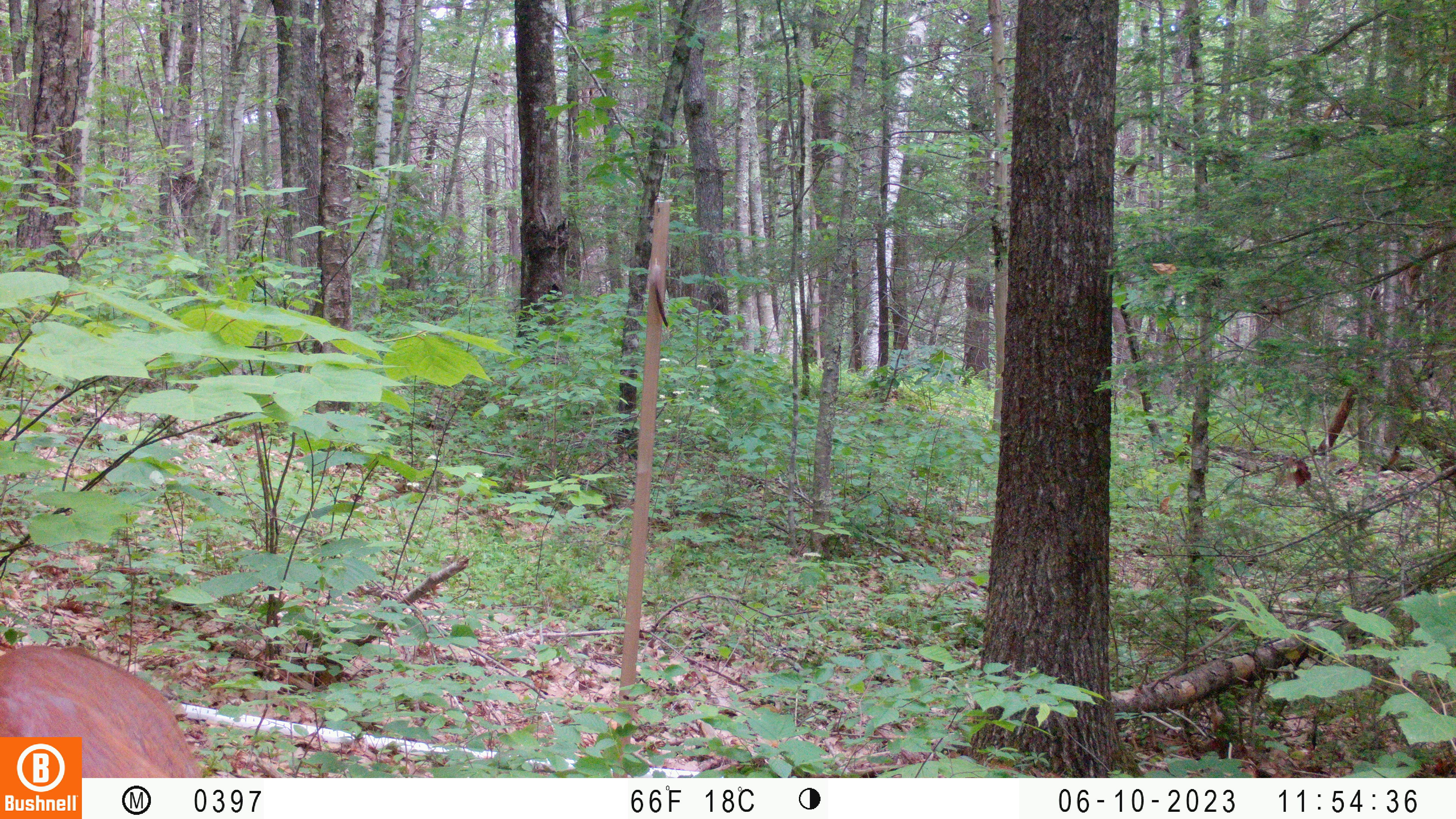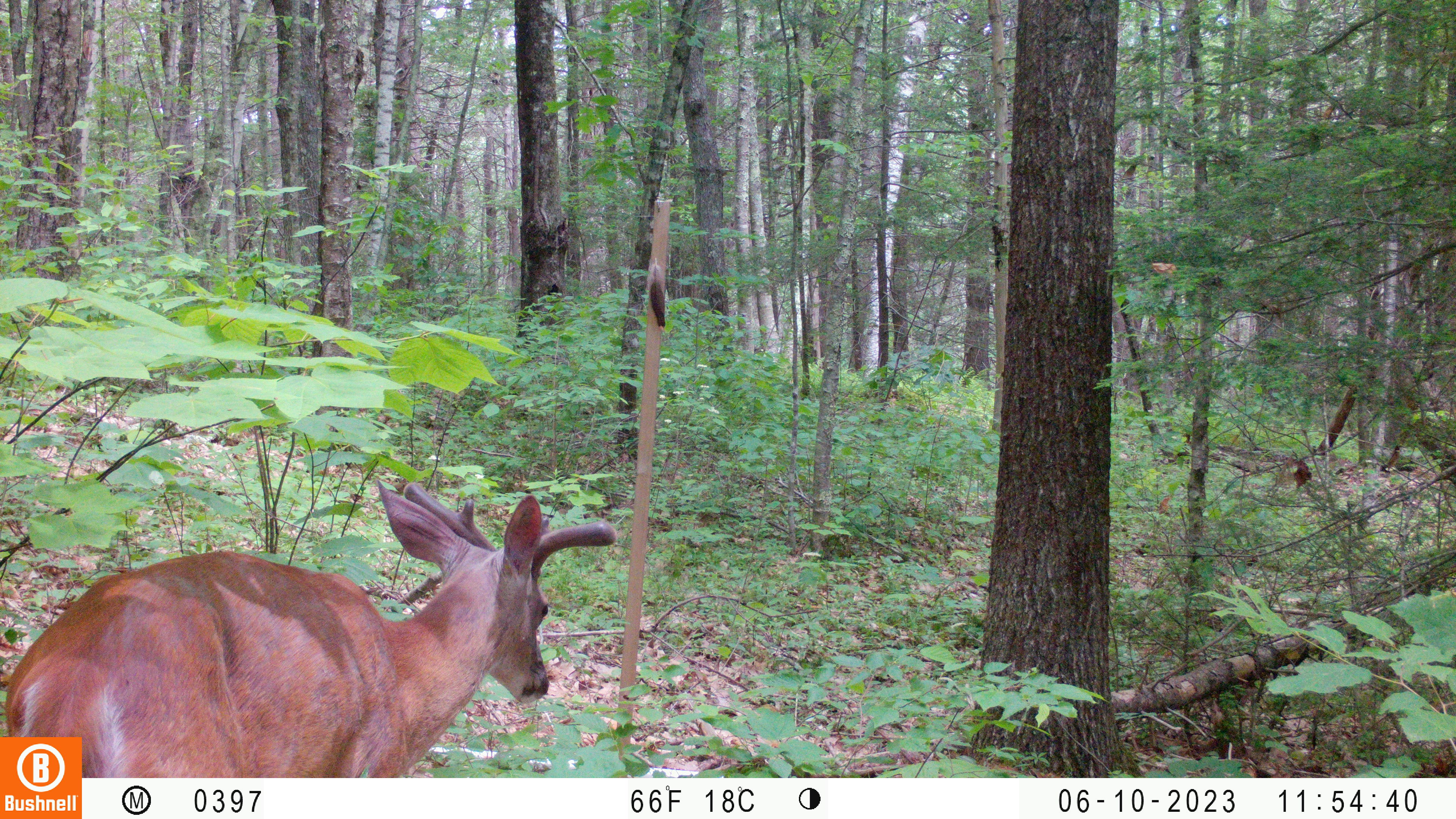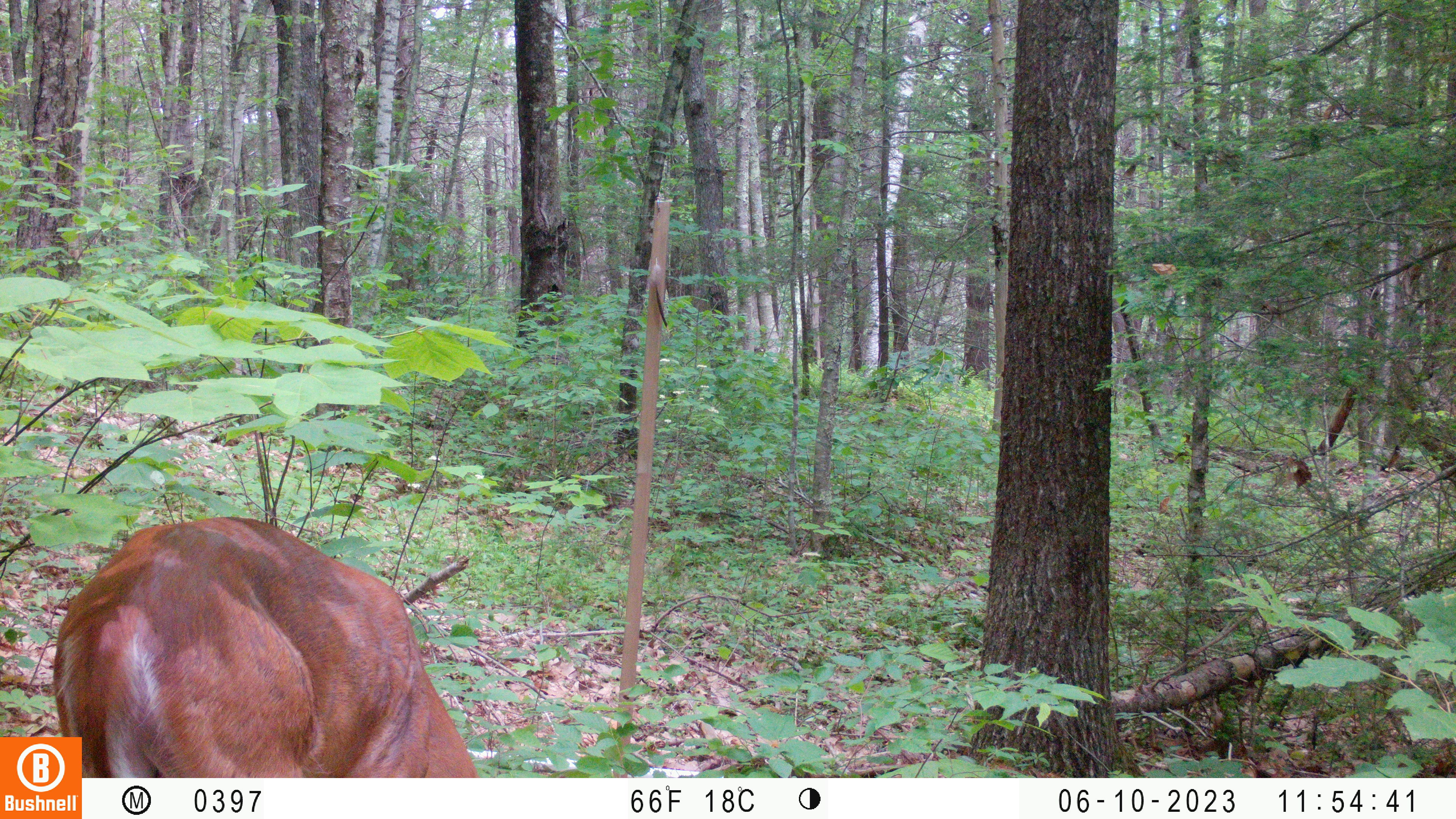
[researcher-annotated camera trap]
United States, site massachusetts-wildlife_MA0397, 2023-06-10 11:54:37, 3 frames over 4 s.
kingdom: Animalia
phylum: Chordata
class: Mammalia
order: Artiodactyla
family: Cervidae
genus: Odocoileus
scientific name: Odocoileus virginianus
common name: white-tailed deer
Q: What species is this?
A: White-tailed deer (Odocoileus virginianus).